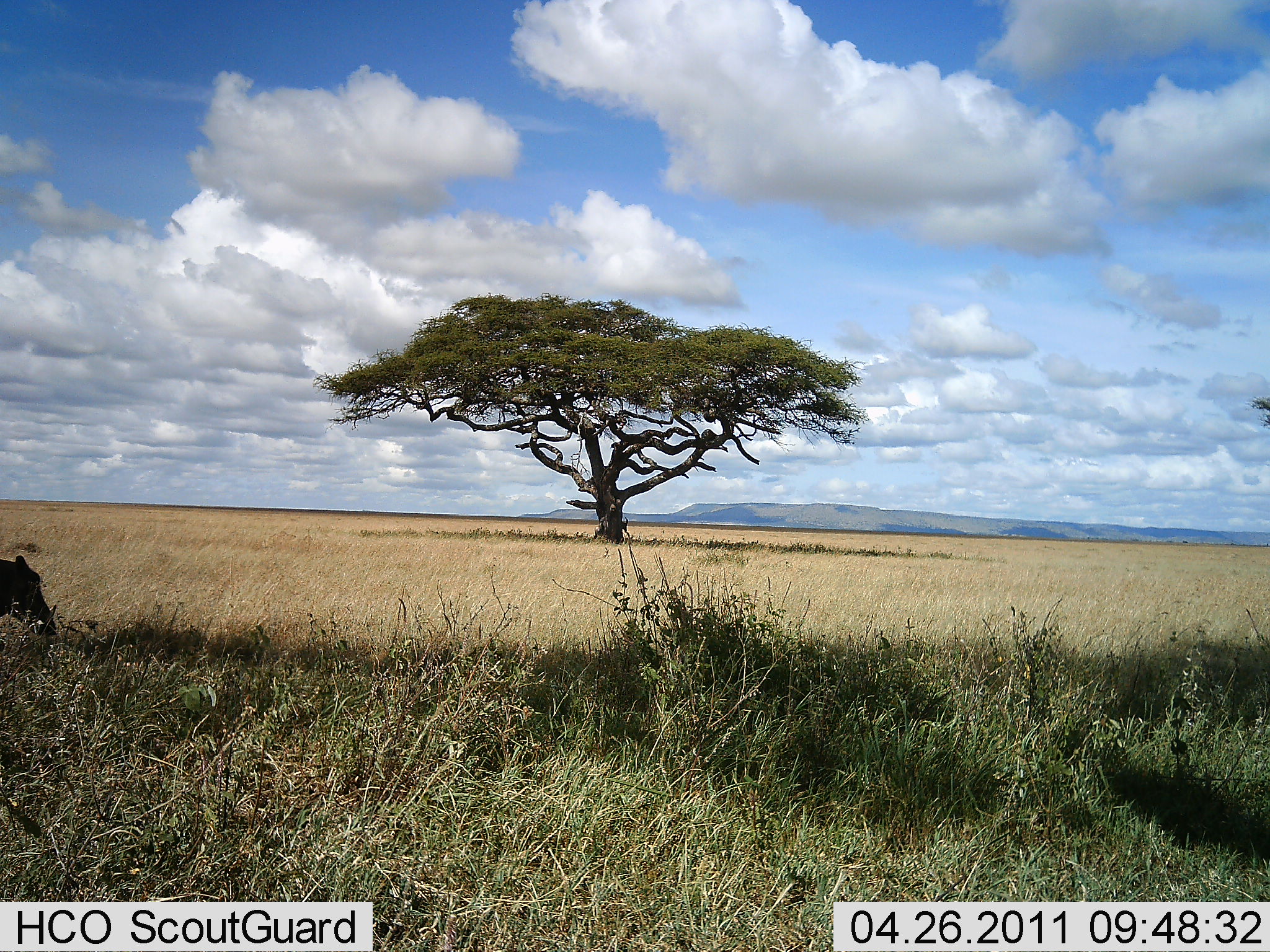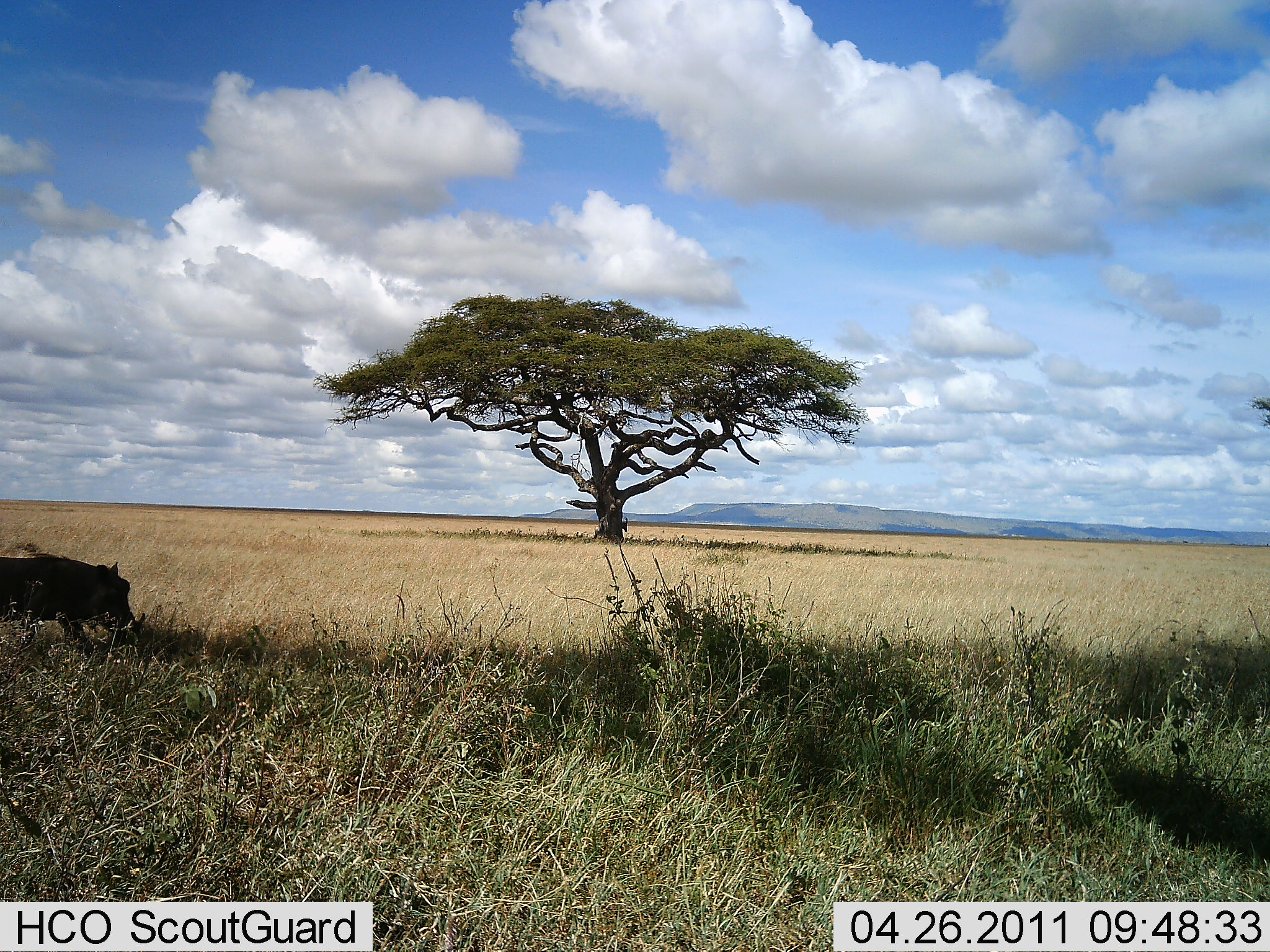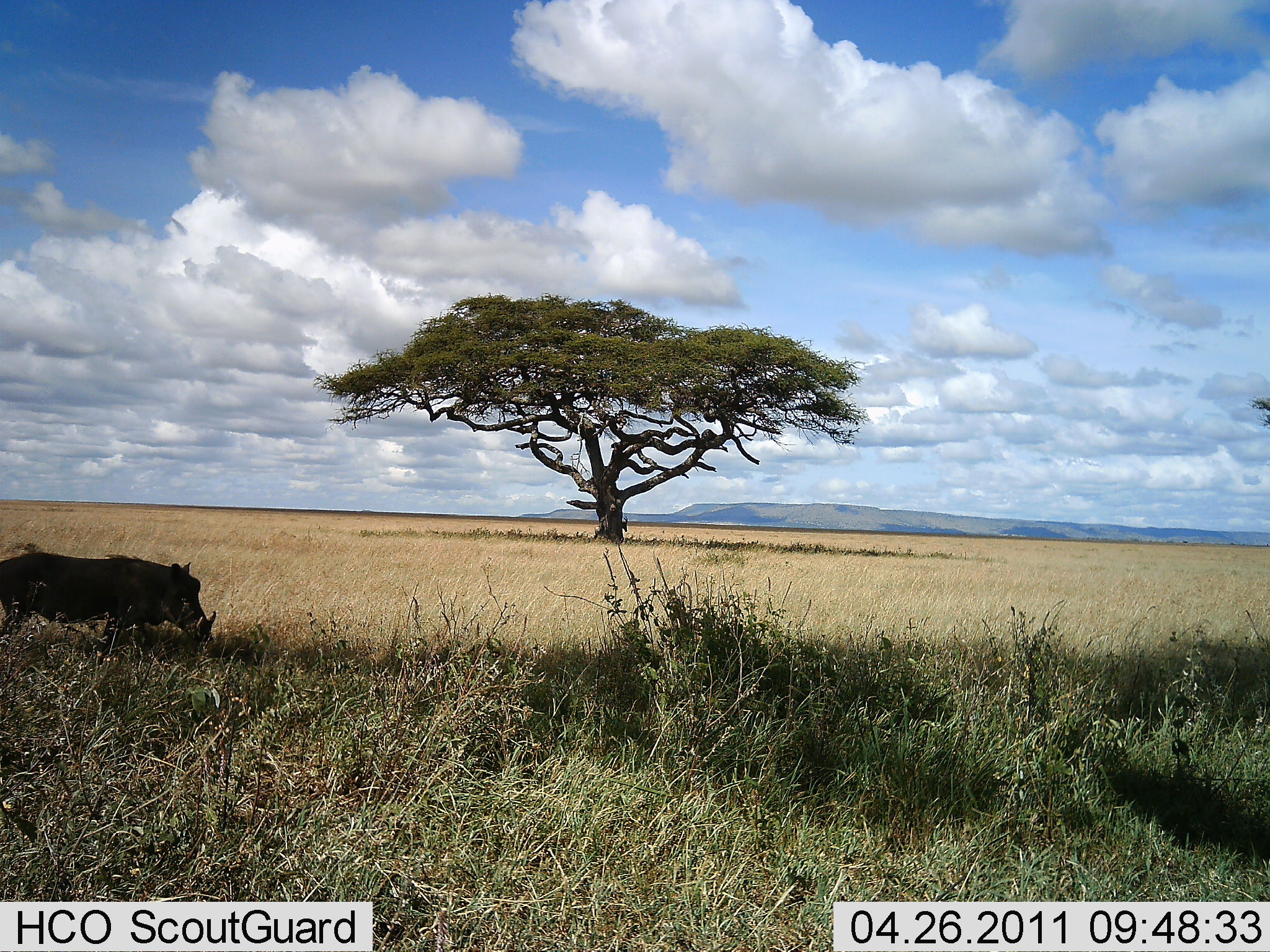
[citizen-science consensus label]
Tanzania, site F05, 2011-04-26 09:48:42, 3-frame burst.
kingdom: Animalia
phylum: Chordata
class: Mammalia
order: Artiodactyla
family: Suidae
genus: Phacochoerus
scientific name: Phacochoerus africanus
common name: warthog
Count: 1.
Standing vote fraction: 0%.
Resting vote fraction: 0%.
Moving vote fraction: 91%.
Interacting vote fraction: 0%.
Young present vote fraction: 0%.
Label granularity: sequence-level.